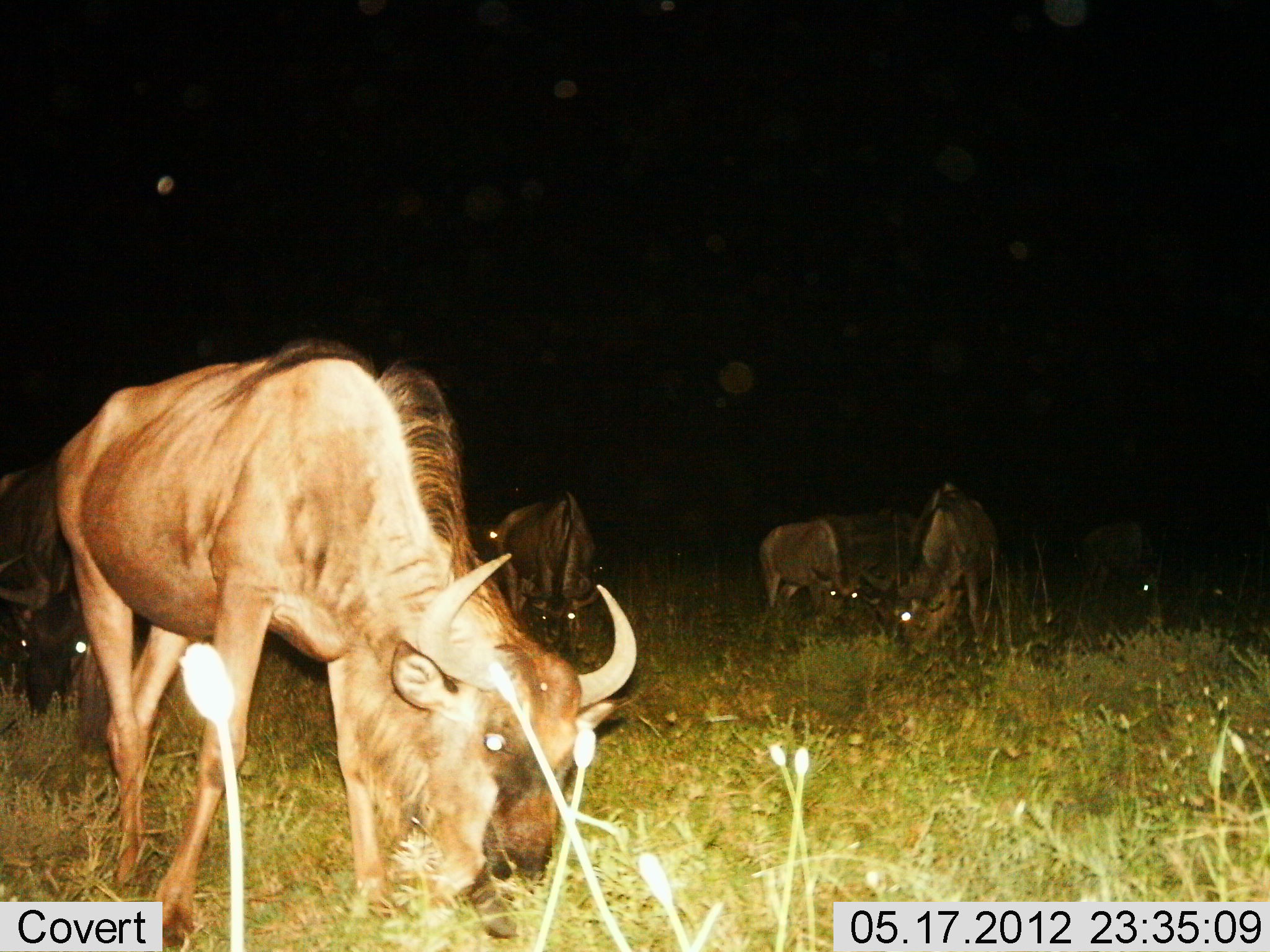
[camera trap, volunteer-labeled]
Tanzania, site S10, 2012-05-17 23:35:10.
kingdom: Animalia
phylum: Chordata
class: Mammalia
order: Artiodactyla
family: Bovidae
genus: Connochaetes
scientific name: Connochaetes taurinus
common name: blue wildebeest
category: wildebeest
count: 7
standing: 50%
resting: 0%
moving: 0%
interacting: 0%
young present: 0%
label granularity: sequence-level